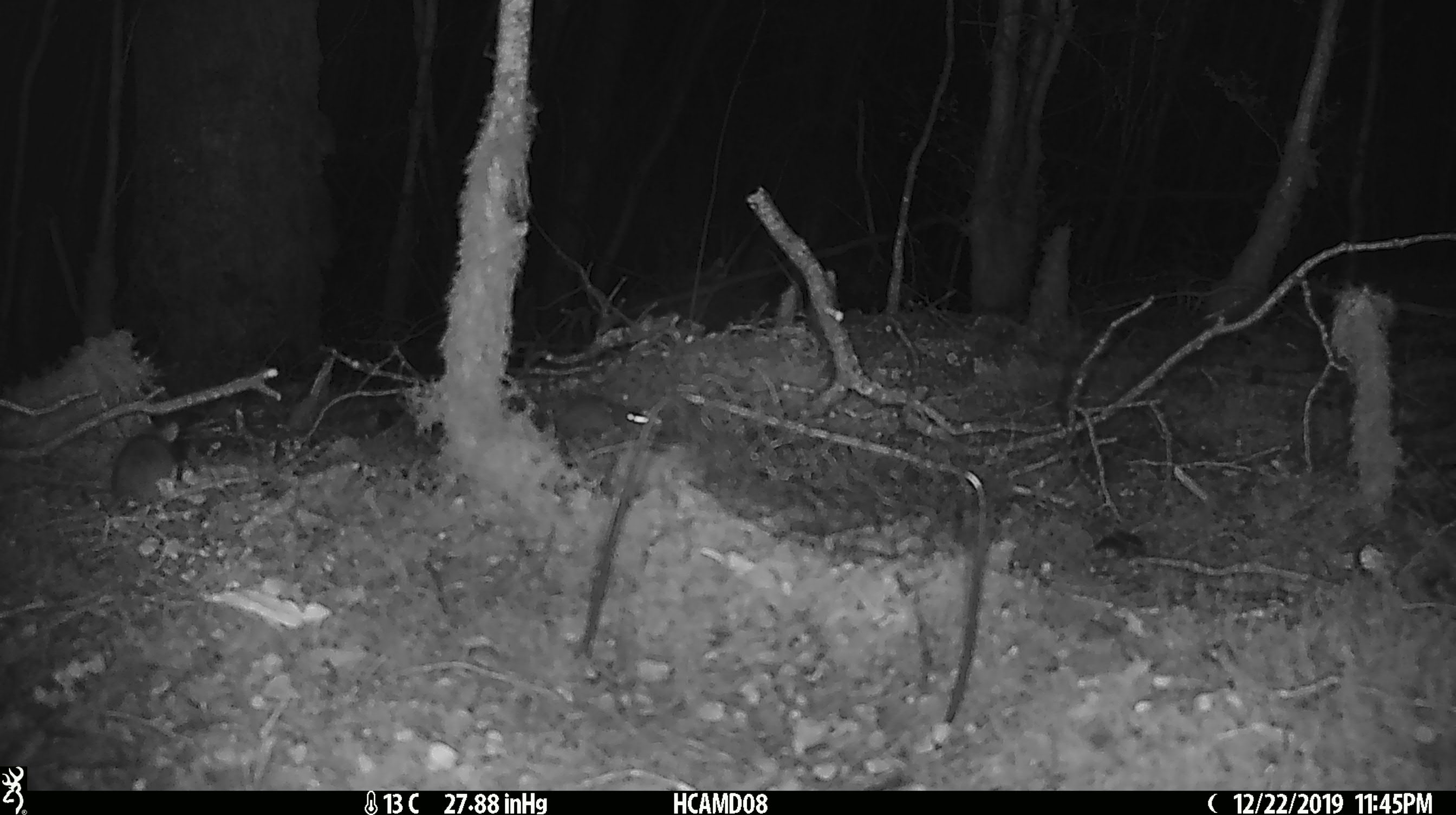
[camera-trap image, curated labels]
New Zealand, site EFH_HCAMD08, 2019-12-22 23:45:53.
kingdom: Animalia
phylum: Chordata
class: Mammalia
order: Rodentia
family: Muridae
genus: Mus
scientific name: Mus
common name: mouse